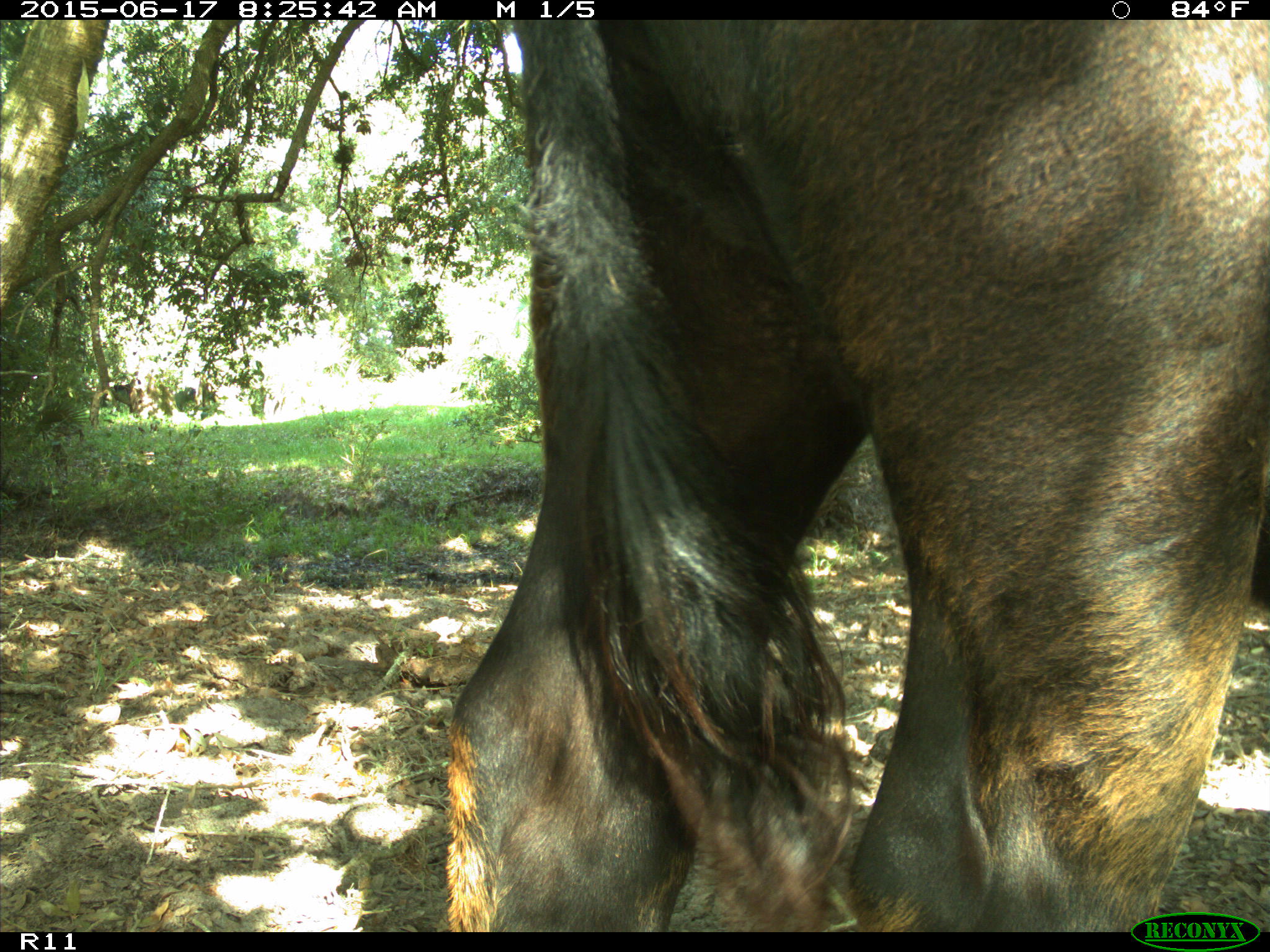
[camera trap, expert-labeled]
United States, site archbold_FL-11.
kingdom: Animalia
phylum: Chordata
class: Mammalia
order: Artiodactyla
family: Bovidae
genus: Bos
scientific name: Bos taurus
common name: domestic cow